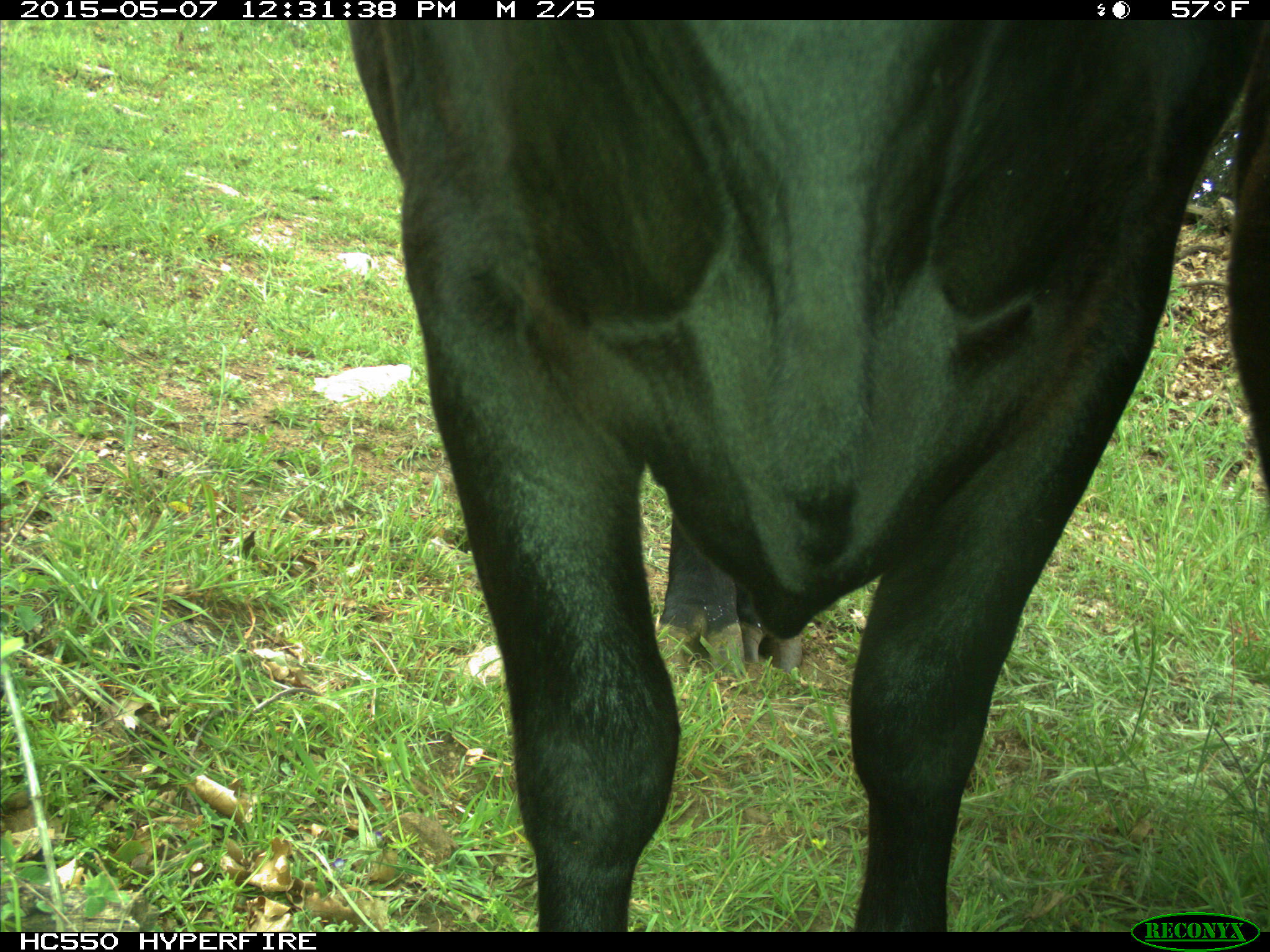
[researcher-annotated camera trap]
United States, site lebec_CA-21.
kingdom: Animalia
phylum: Chordata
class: Mammalia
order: Artiodactyla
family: Bovidae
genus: Bos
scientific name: Bos taurus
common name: domestic cow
Bos taurus (domestic cow).